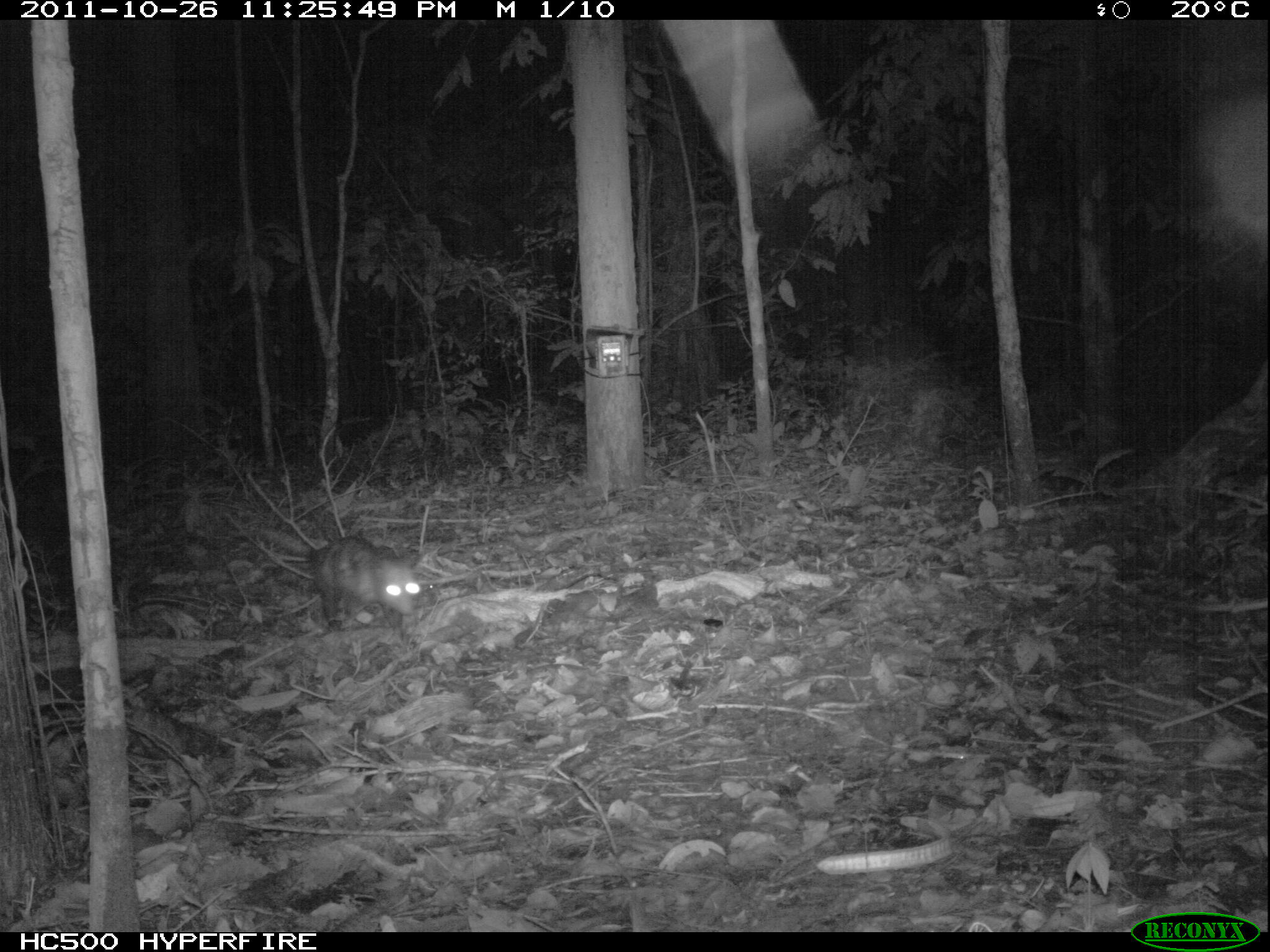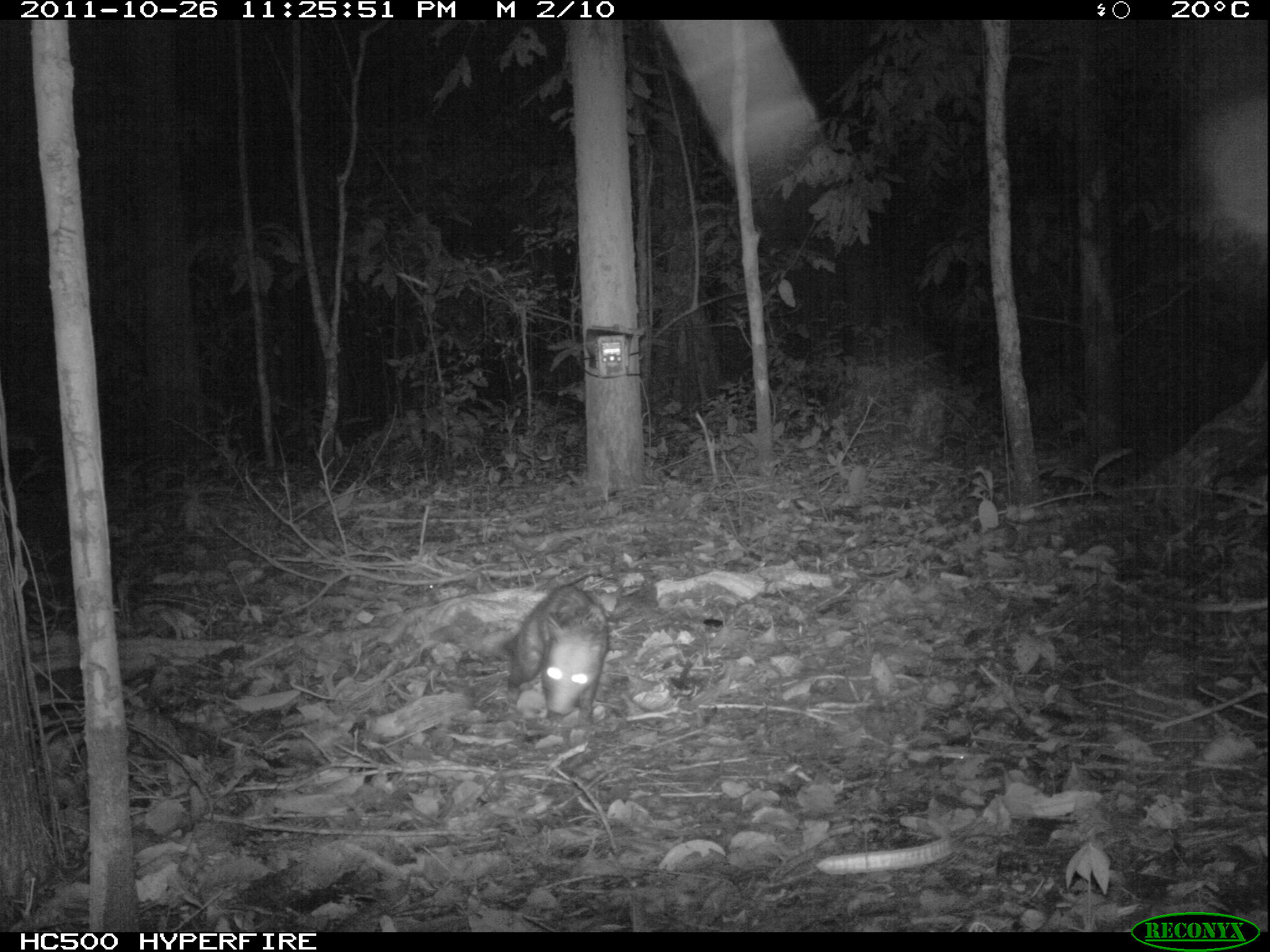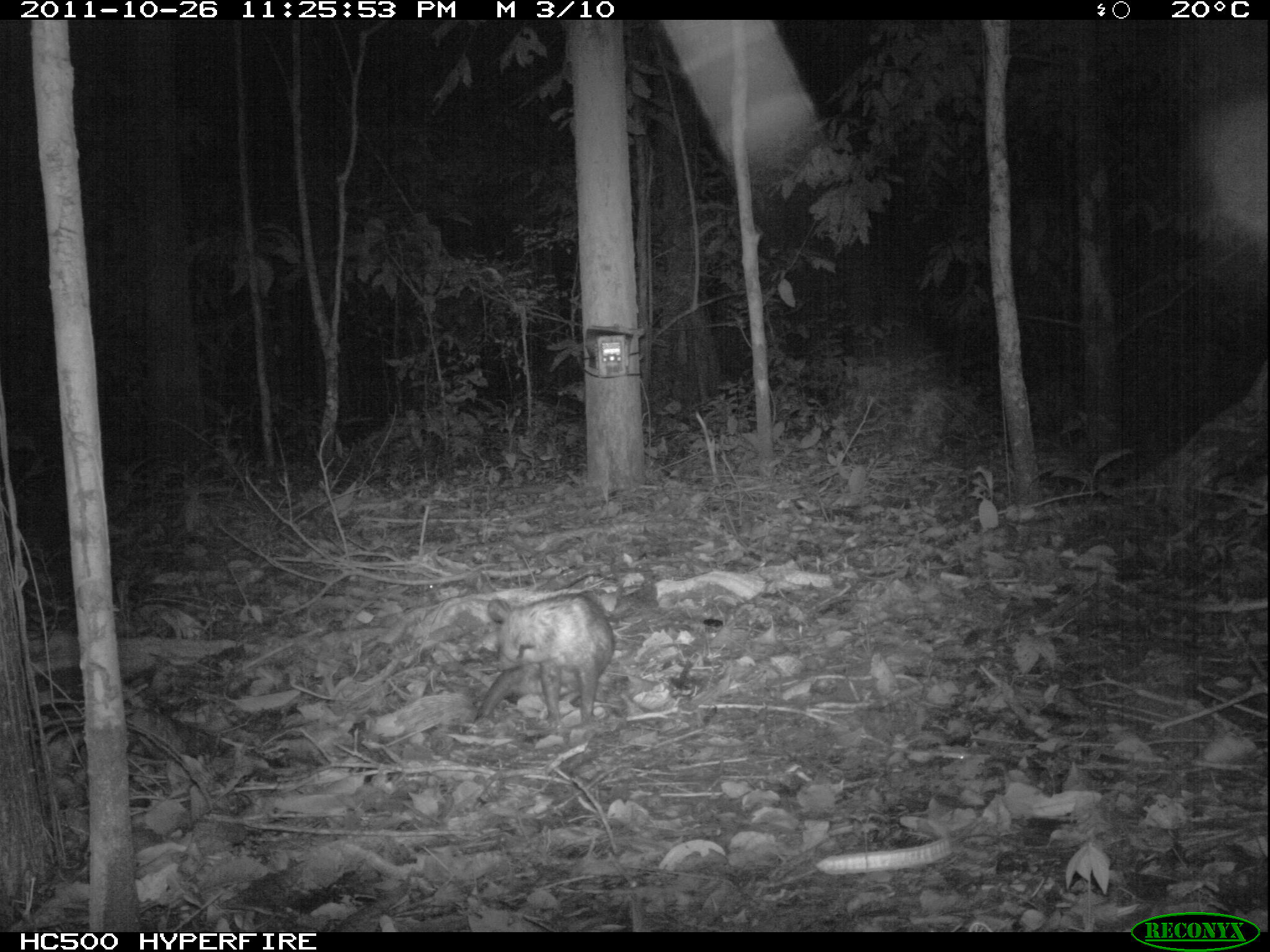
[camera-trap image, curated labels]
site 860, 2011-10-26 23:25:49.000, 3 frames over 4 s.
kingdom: Animalia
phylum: Chordata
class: Mammalia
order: Didelphimorphia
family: Didelphidae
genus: Didelphis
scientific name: Didelphis marsupialis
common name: southern opossum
Didelphis marsupialis (southern opossum).